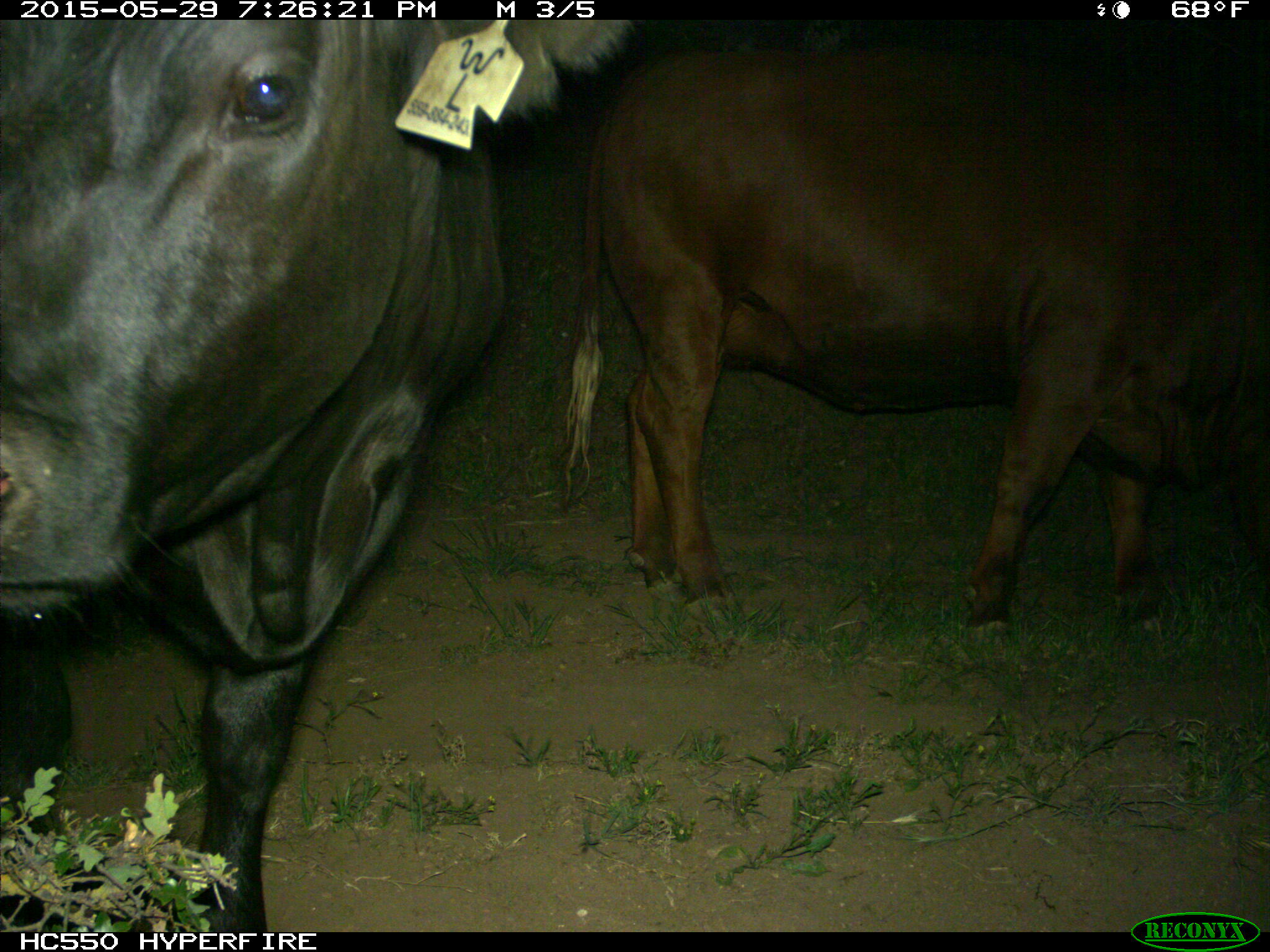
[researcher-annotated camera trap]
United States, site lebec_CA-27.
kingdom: Animalia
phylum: Chordata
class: Mammalia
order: Artiodactyla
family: Bovidae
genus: Bos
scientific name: Bos taurus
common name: domestic cow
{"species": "Bos taurus (domestic cow)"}